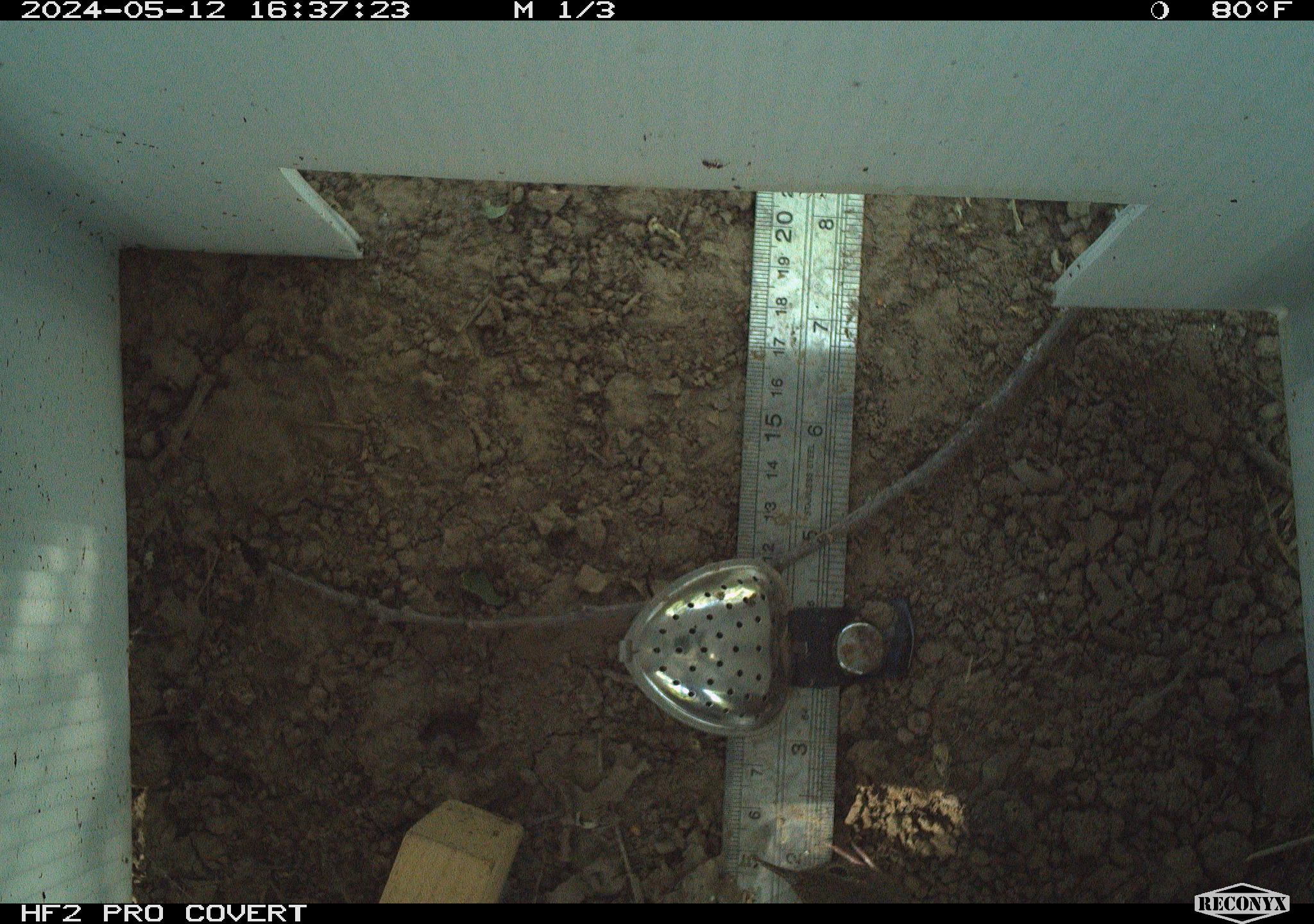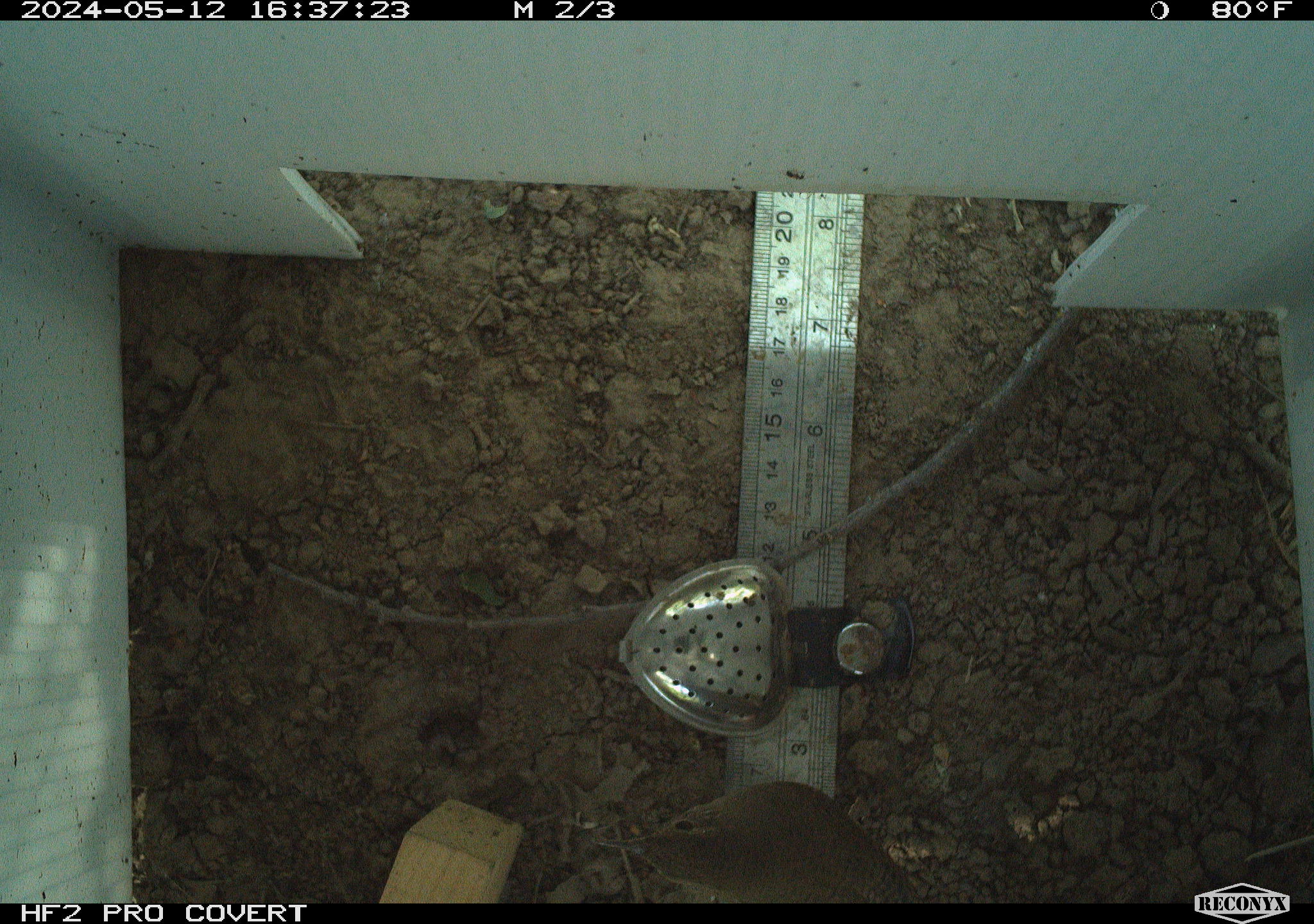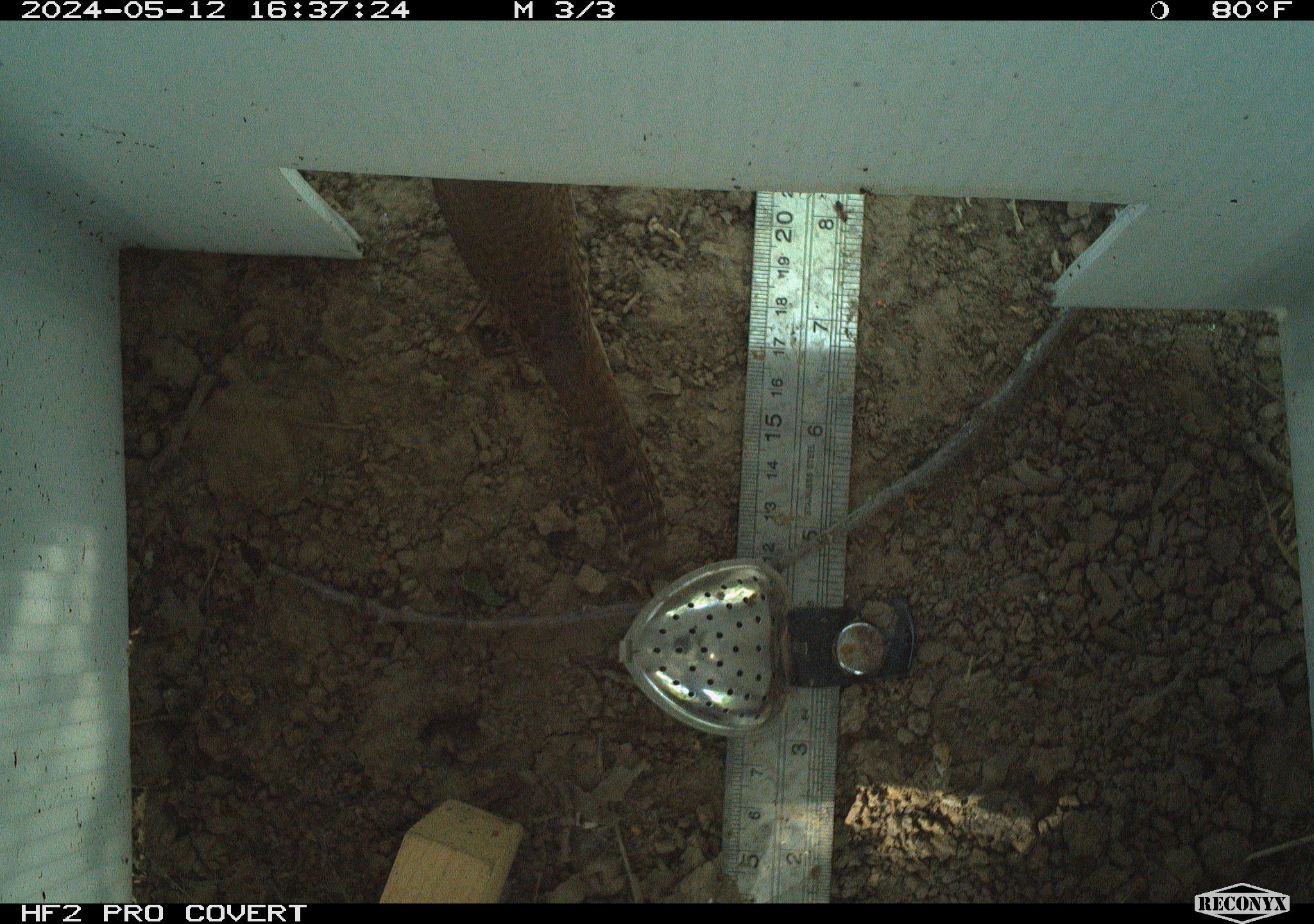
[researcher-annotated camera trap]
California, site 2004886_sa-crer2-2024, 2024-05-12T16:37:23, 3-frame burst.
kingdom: Animalia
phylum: Chordata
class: Aves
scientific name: Aves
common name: bird